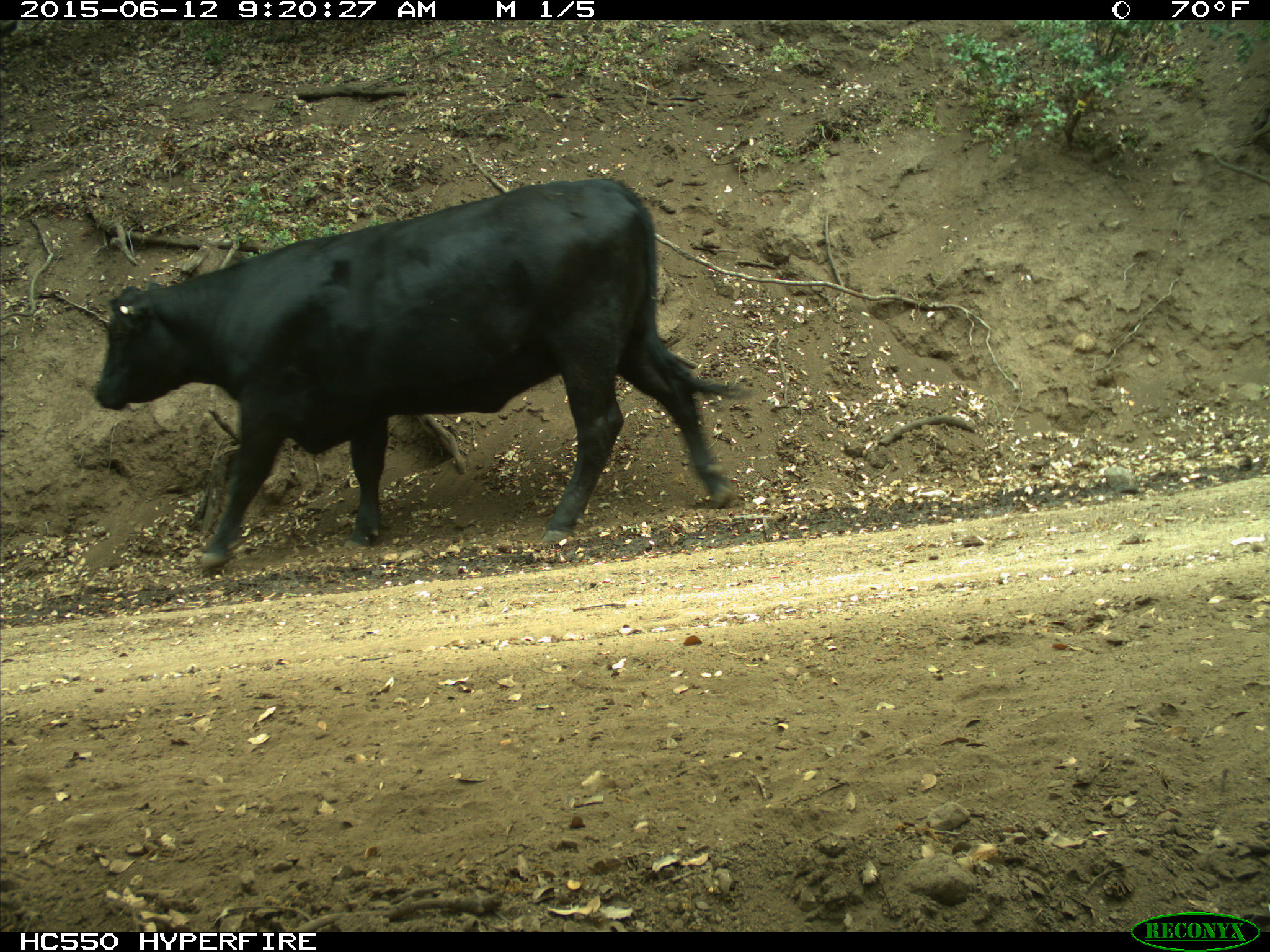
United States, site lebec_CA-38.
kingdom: Animalia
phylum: Chordata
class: Mammalia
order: Artiodactyla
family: Bovidae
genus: Bos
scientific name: Bos taurus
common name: domestic cow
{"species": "Bos taurus (domestic cow)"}